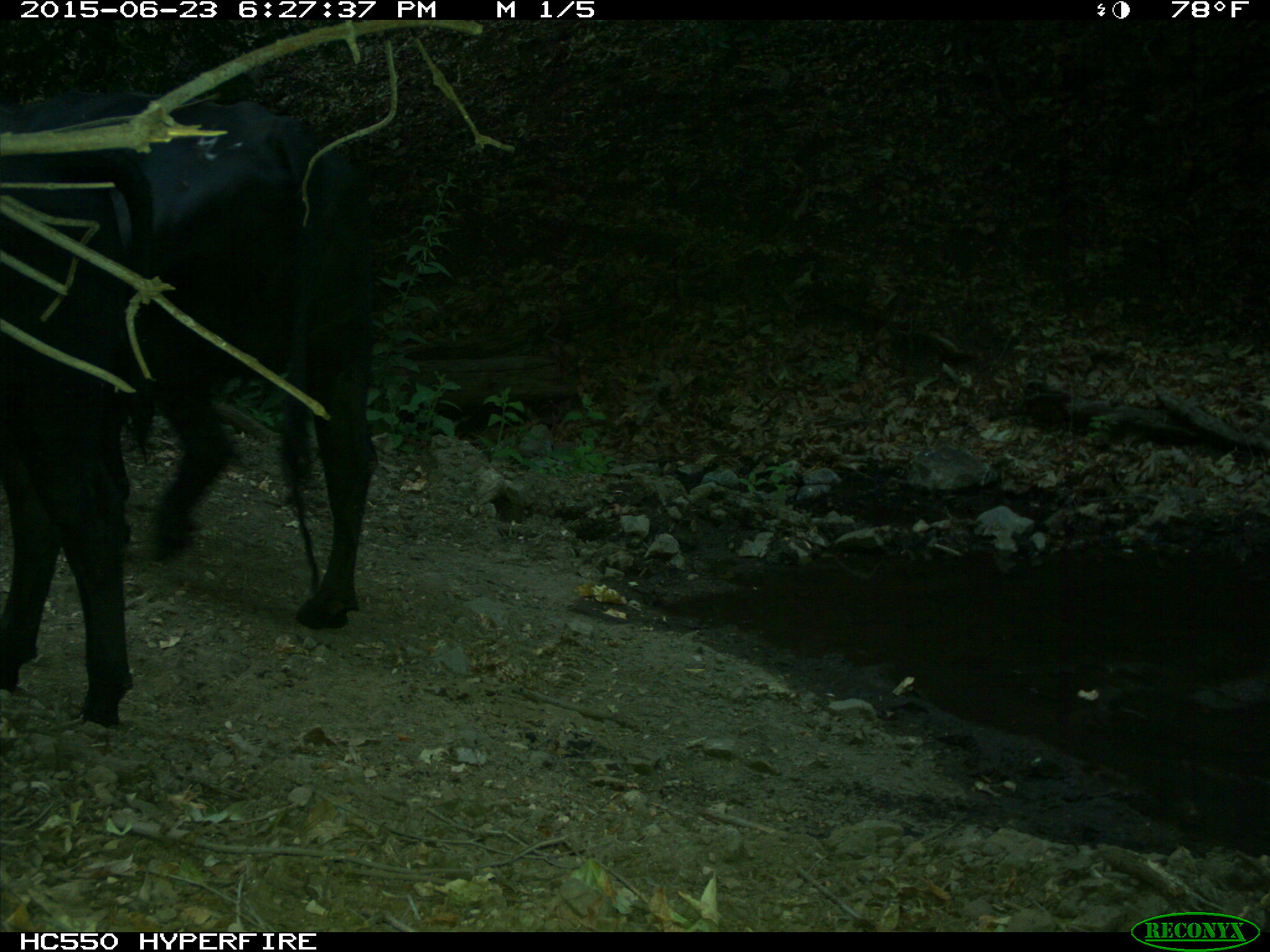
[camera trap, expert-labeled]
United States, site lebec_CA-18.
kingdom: Animalia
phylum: Chordata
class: Mammalia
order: Artiodactyla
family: Bovidae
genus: Bos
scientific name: Bos taurus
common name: domestic cow